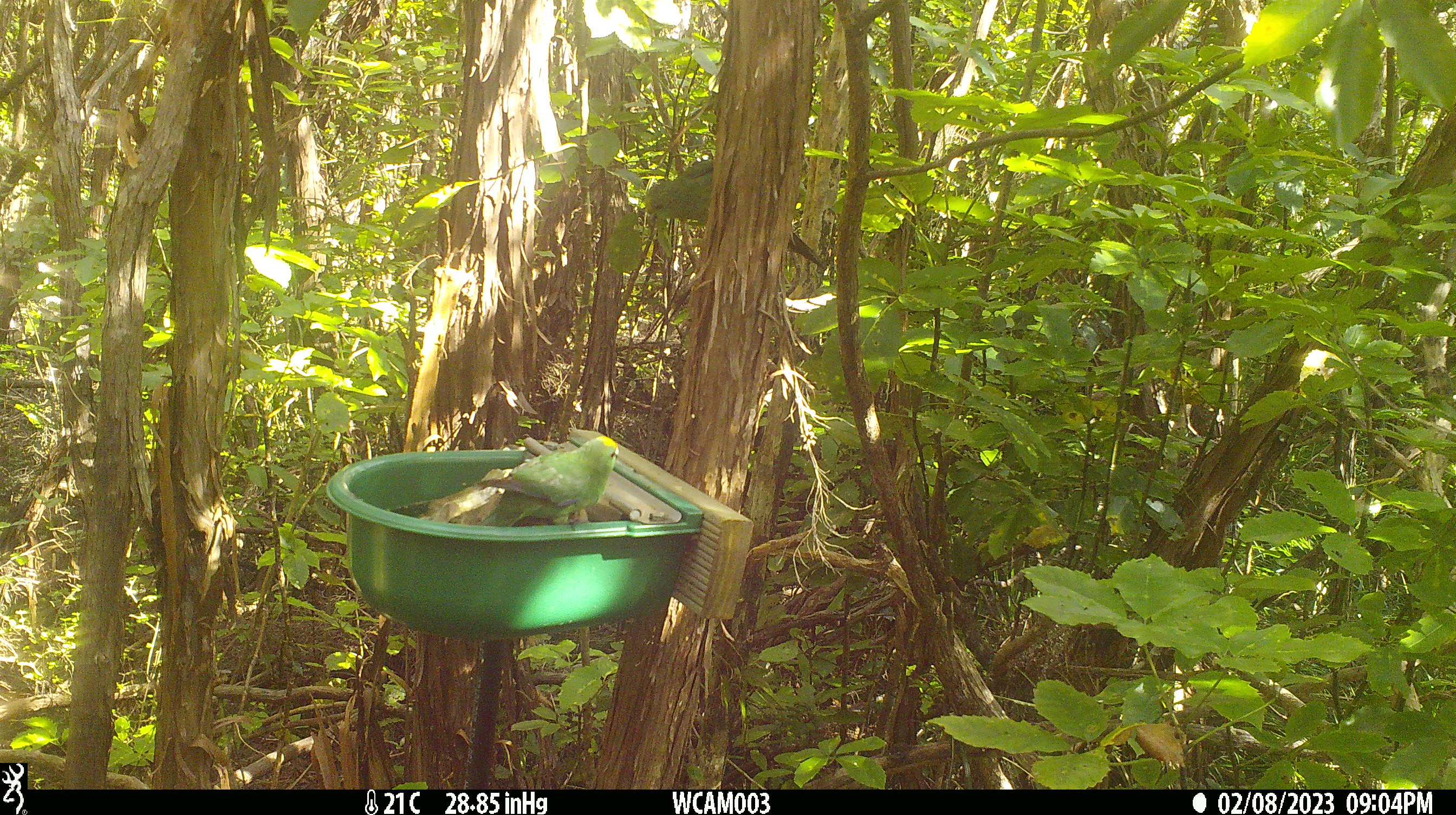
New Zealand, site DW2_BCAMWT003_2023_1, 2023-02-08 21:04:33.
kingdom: Animalia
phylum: Chordata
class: Aves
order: Psittaciformes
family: Psittaculidae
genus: Cyanoramphus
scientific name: Cyanoramphus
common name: parakeet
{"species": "parakeet (Cyanoramphus)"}